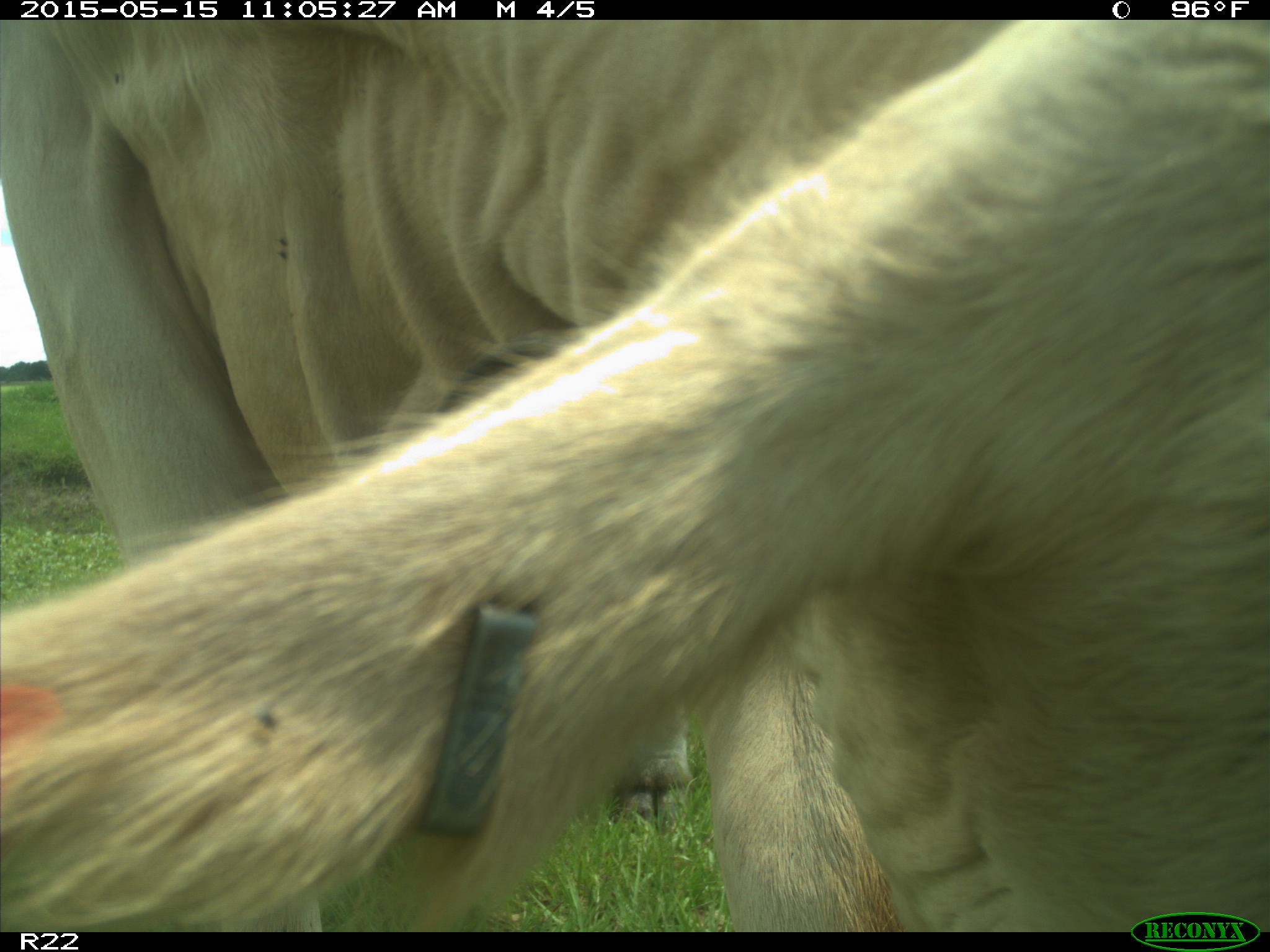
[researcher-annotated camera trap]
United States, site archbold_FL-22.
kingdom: Animalia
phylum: Chordata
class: Mammalia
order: Artiodactyla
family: Bovidae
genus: Bos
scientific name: Bos taurus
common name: domestic cow